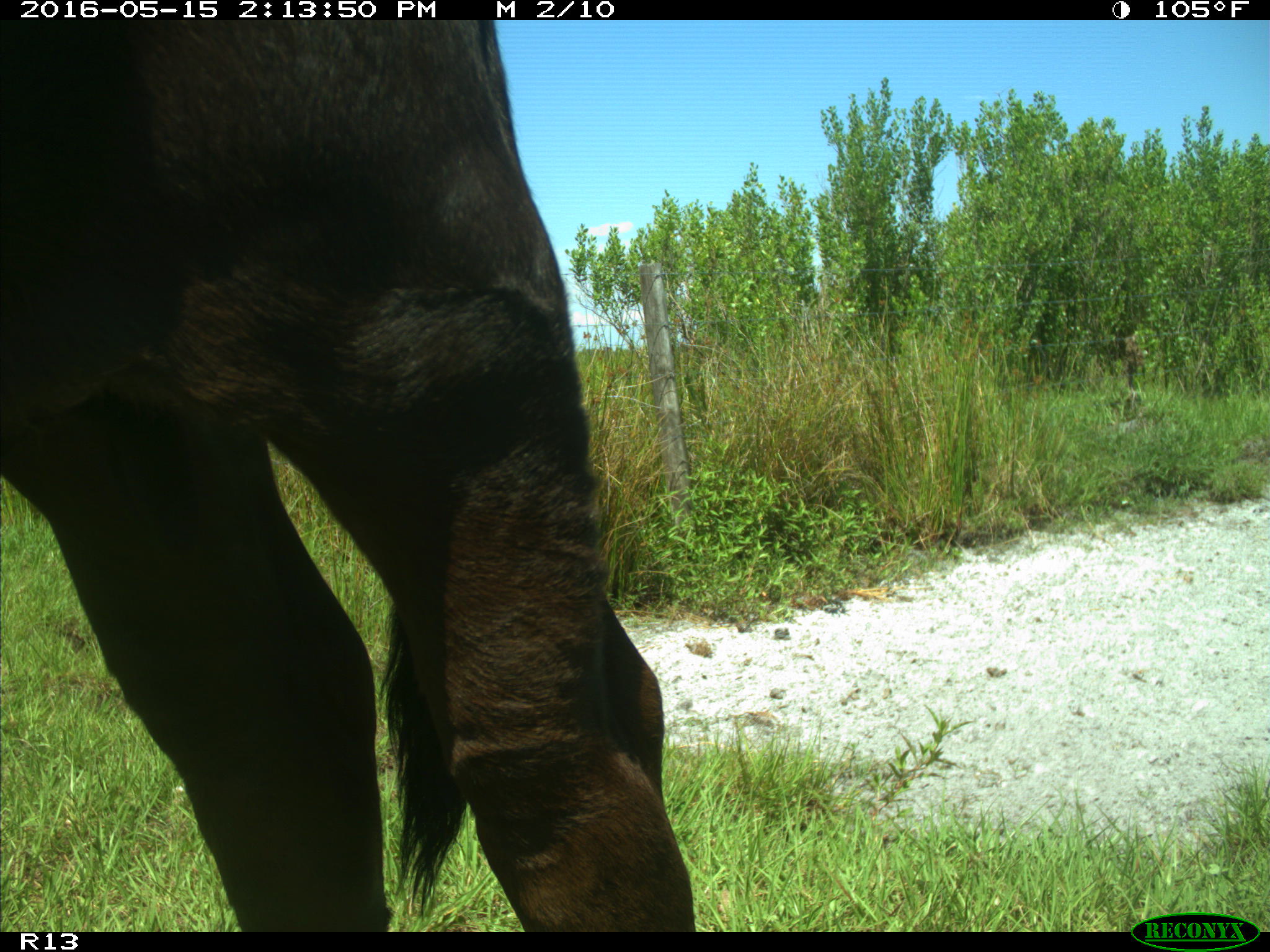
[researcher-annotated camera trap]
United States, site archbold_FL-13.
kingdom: Animalia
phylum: Chordata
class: Mammalia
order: Artiodactyla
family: Bovidae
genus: Bos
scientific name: Bos taurus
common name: domestic cow